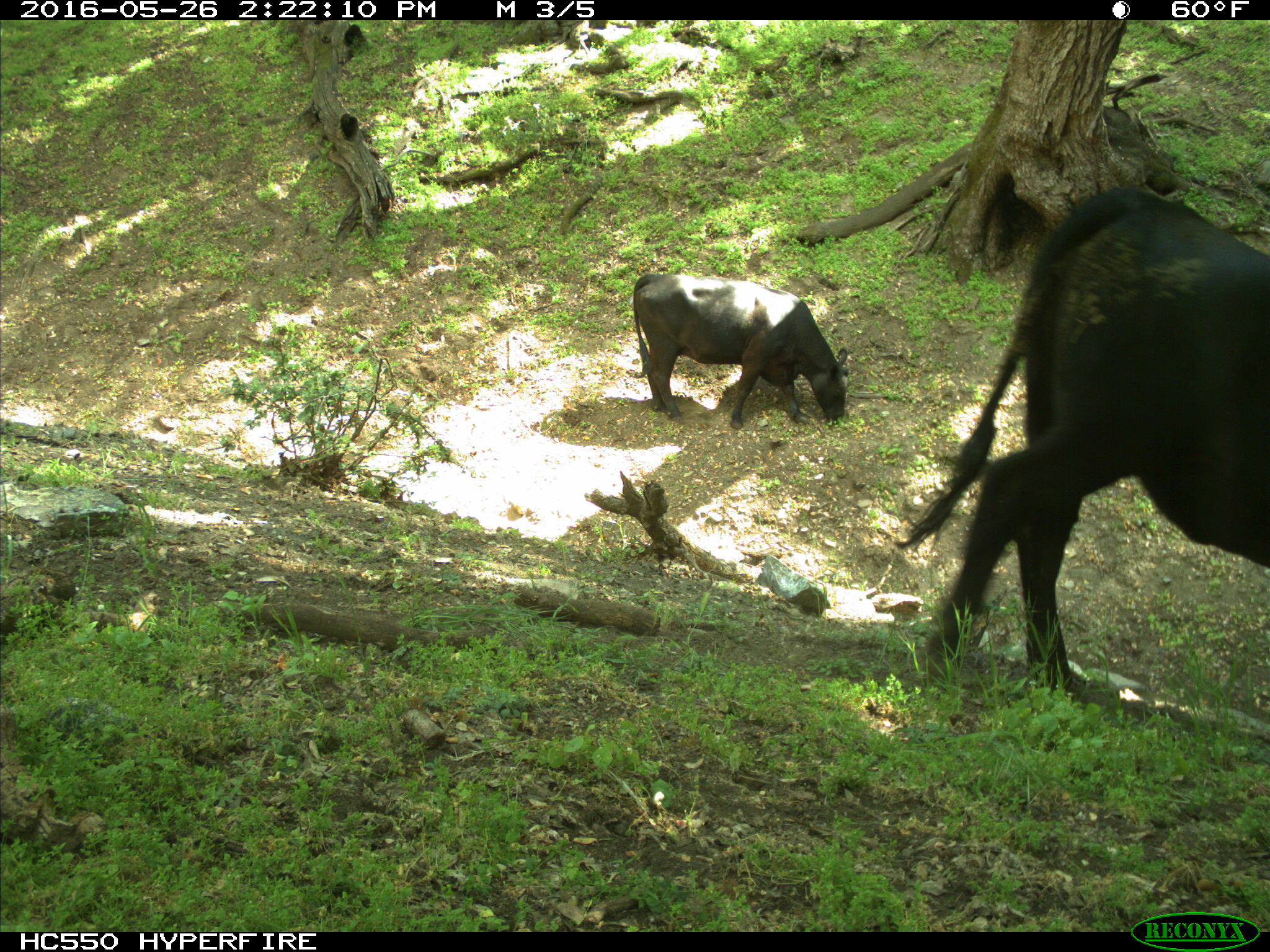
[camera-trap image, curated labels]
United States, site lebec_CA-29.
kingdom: Animalia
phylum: Chordata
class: Mammalia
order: Artiodactyla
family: Bovidae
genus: Bos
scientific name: Bos taurus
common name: domestic cow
Bos taurus (domestic cow).